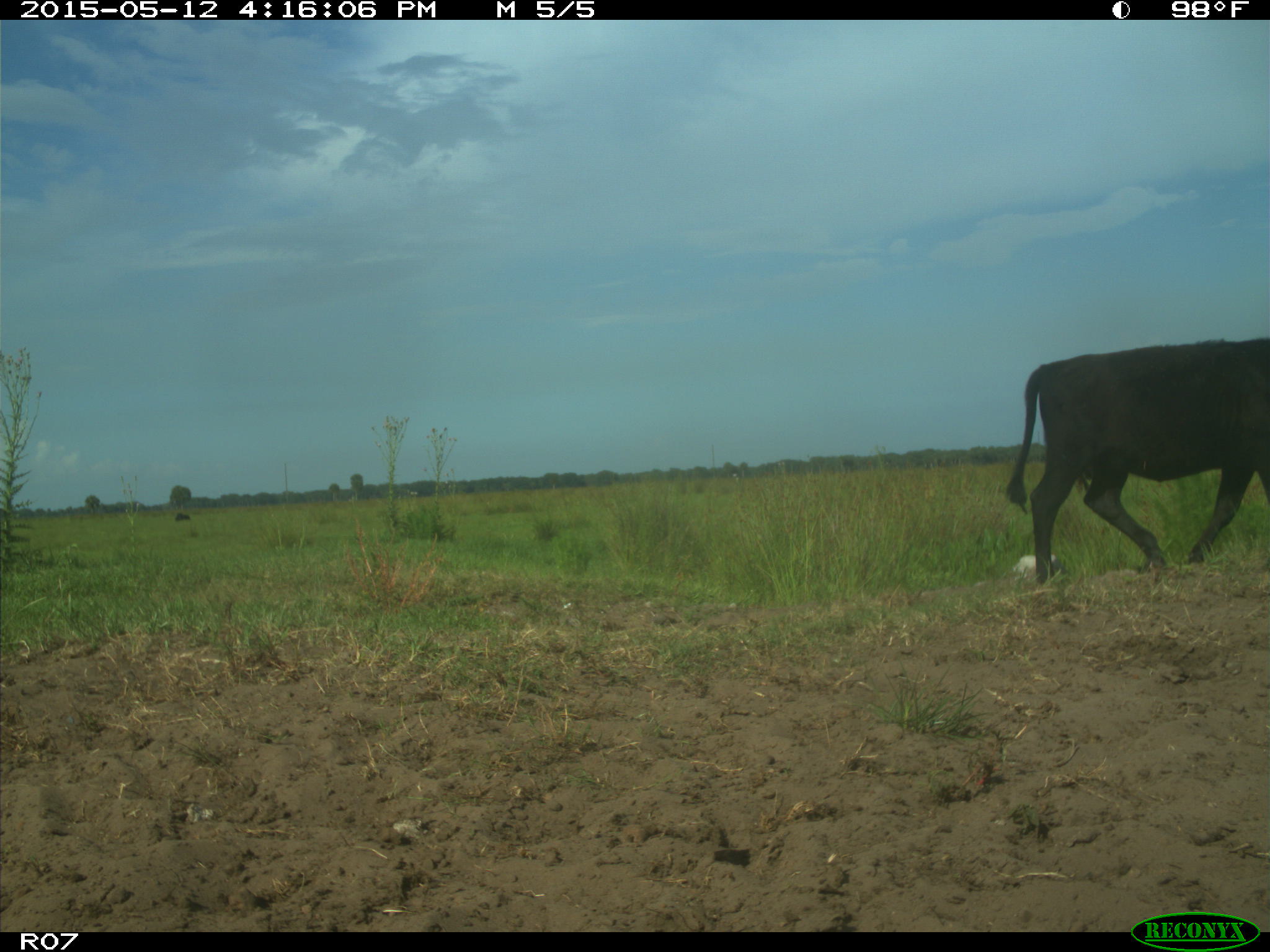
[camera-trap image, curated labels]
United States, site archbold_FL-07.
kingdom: Animalia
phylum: Chordata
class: Mammalia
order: Artiodactyla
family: Bovidae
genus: Bos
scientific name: Bos taurus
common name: domestic cow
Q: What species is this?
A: Bos taurus (domestic cow).